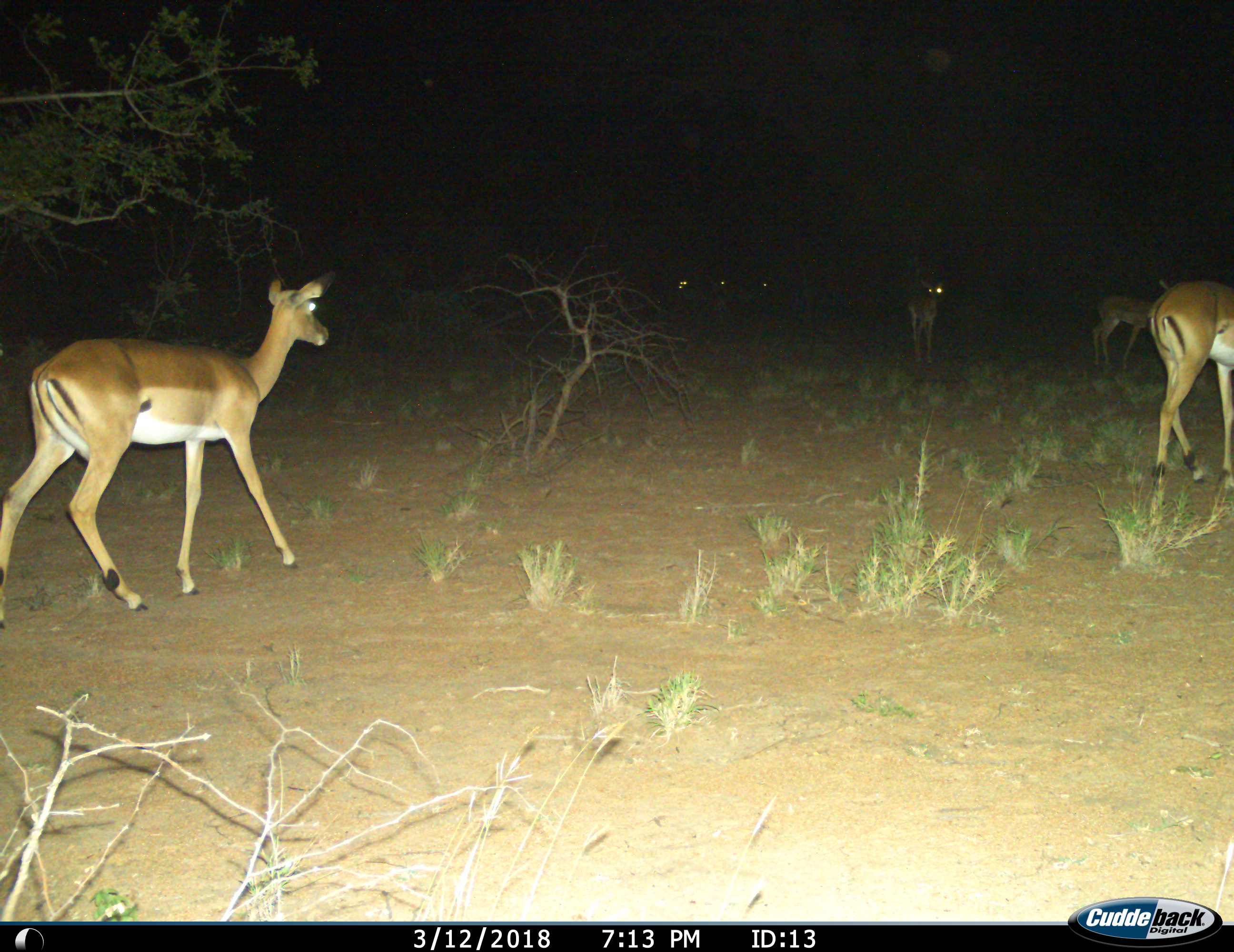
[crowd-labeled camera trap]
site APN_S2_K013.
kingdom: Animalia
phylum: Chordata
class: Mammalia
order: Artiodactyla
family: Bovidae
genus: Aepyceros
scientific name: Aepyceros melampus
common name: impala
Impala (Aepyceros melampus), count 7. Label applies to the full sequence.